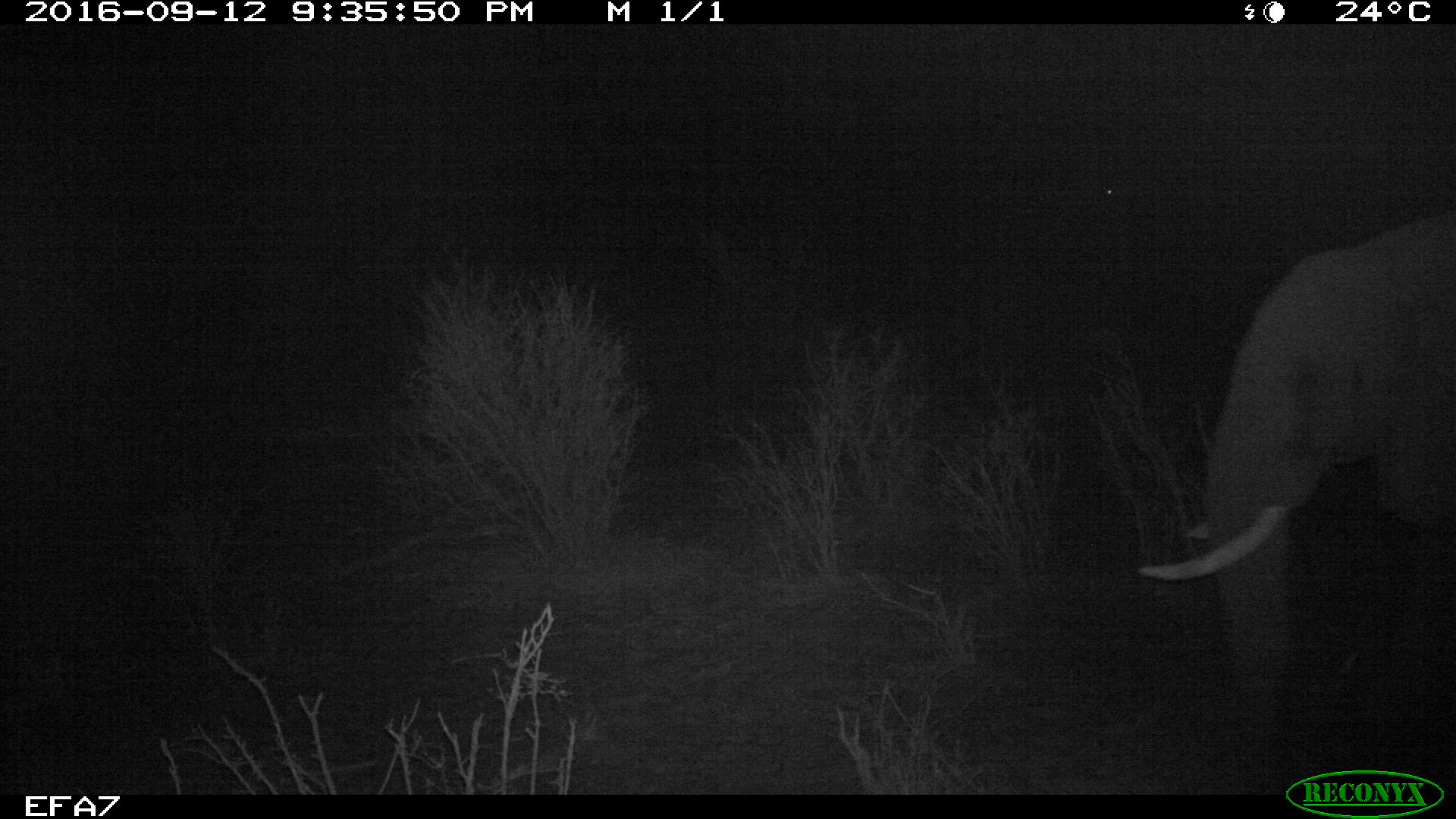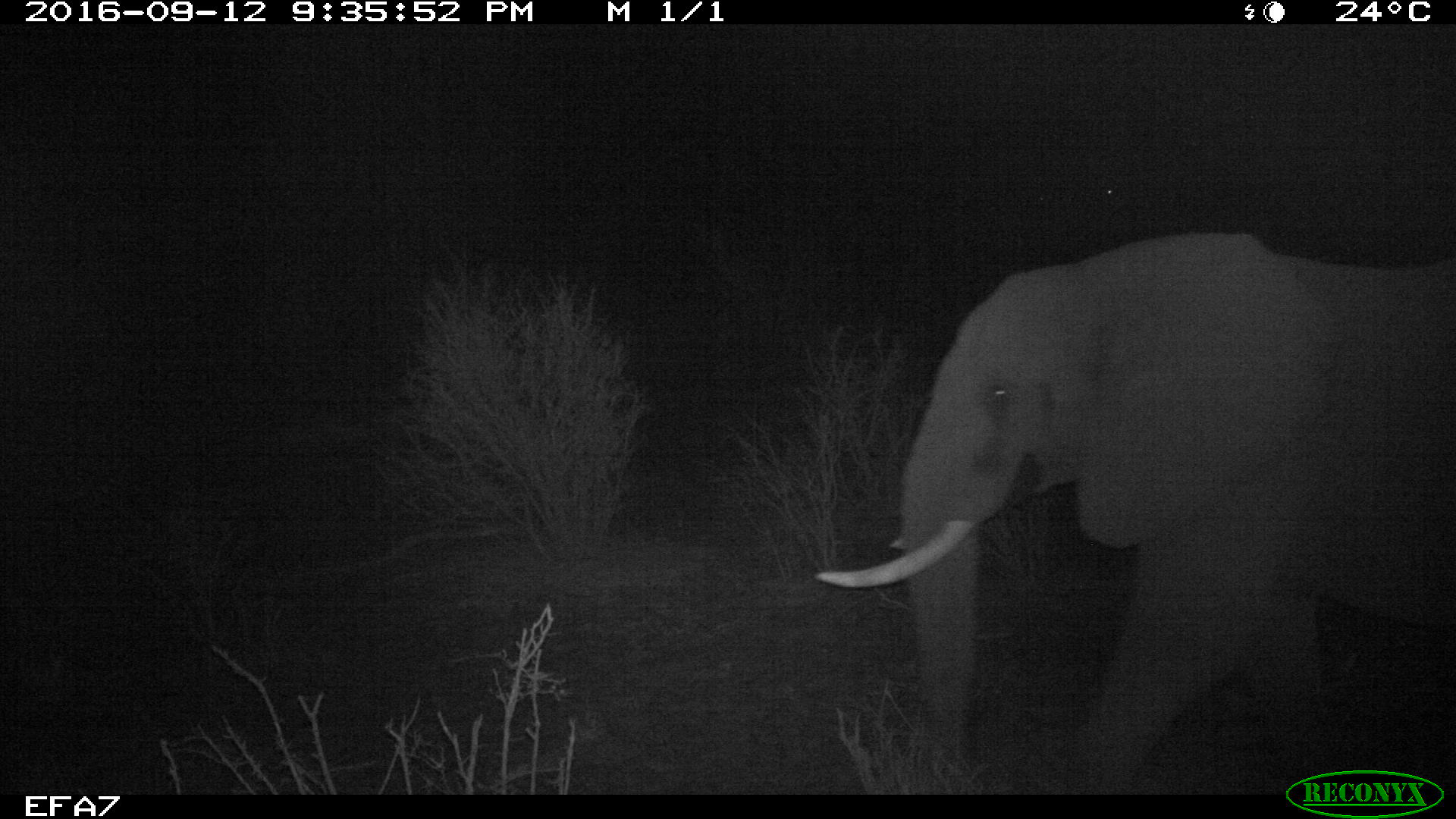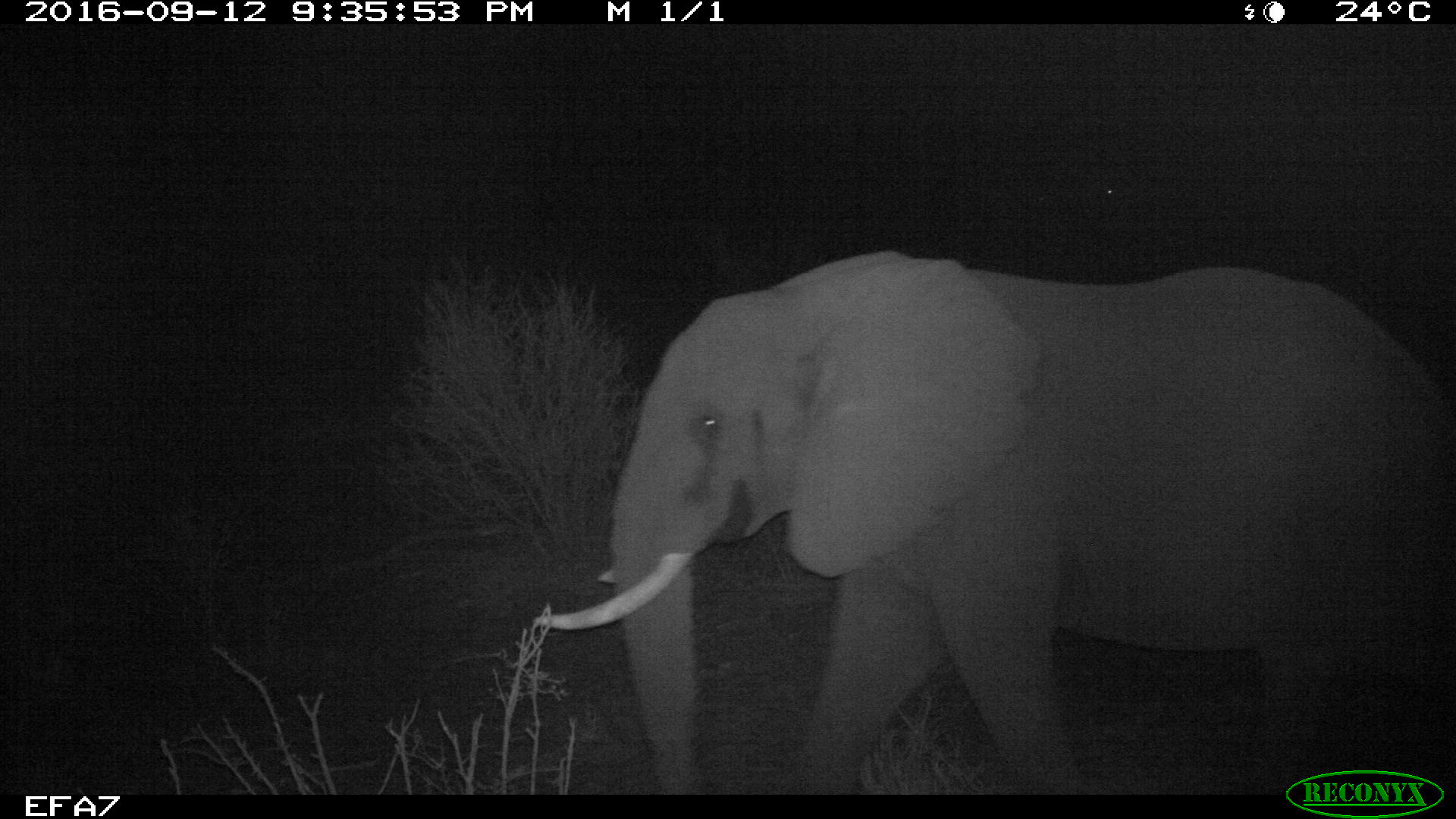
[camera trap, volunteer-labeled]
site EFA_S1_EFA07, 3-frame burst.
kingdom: Animalia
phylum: Chordata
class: Mammalia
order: Proboscidea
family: Elephantidae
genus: Loxodonta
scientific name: Loxodonta africana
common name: african bush elephant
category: elephant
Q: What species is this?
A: Elephant (african bush elephant) (Loxodonta africana).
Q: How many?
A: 1.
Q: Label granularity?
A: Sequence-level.